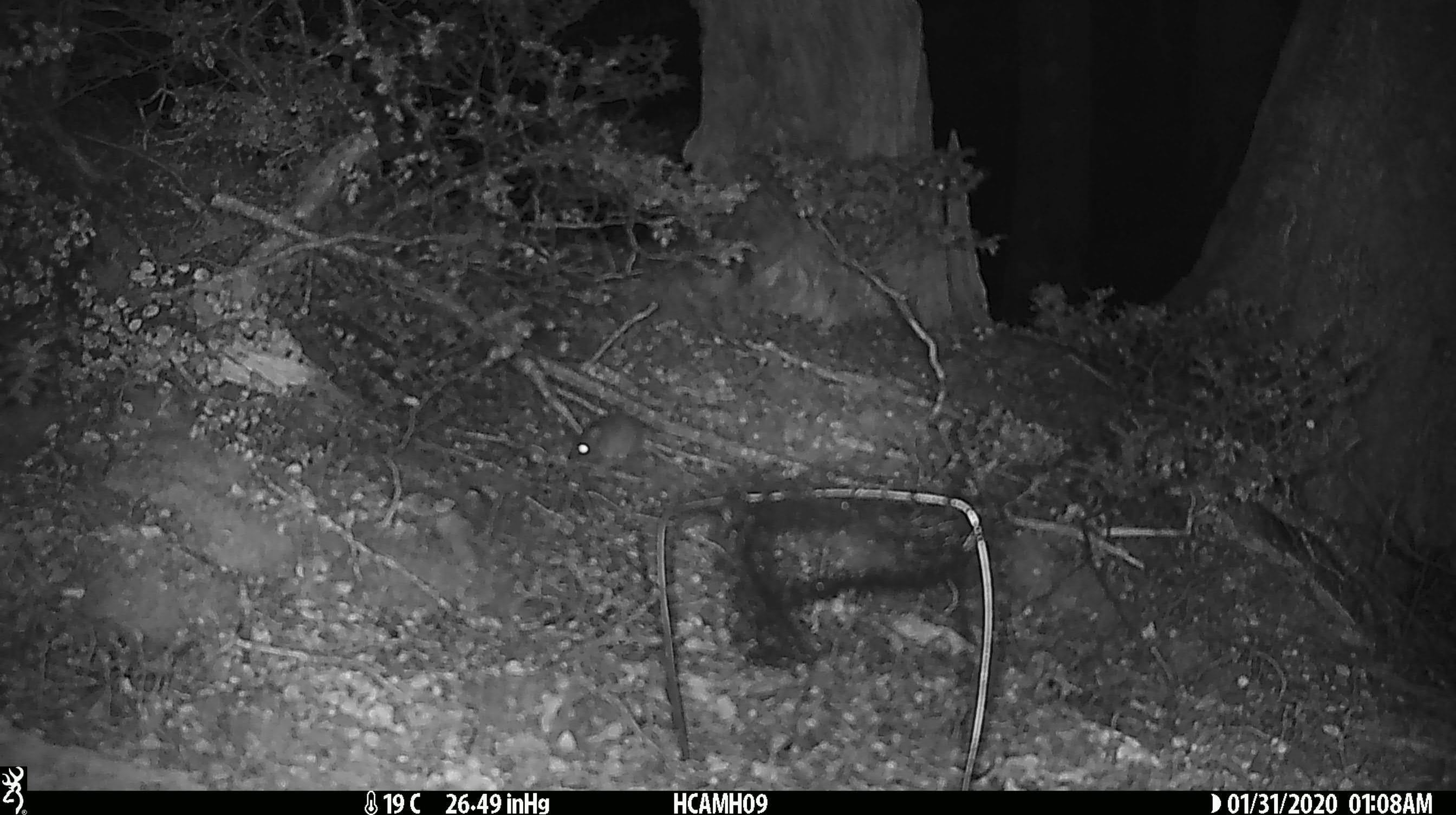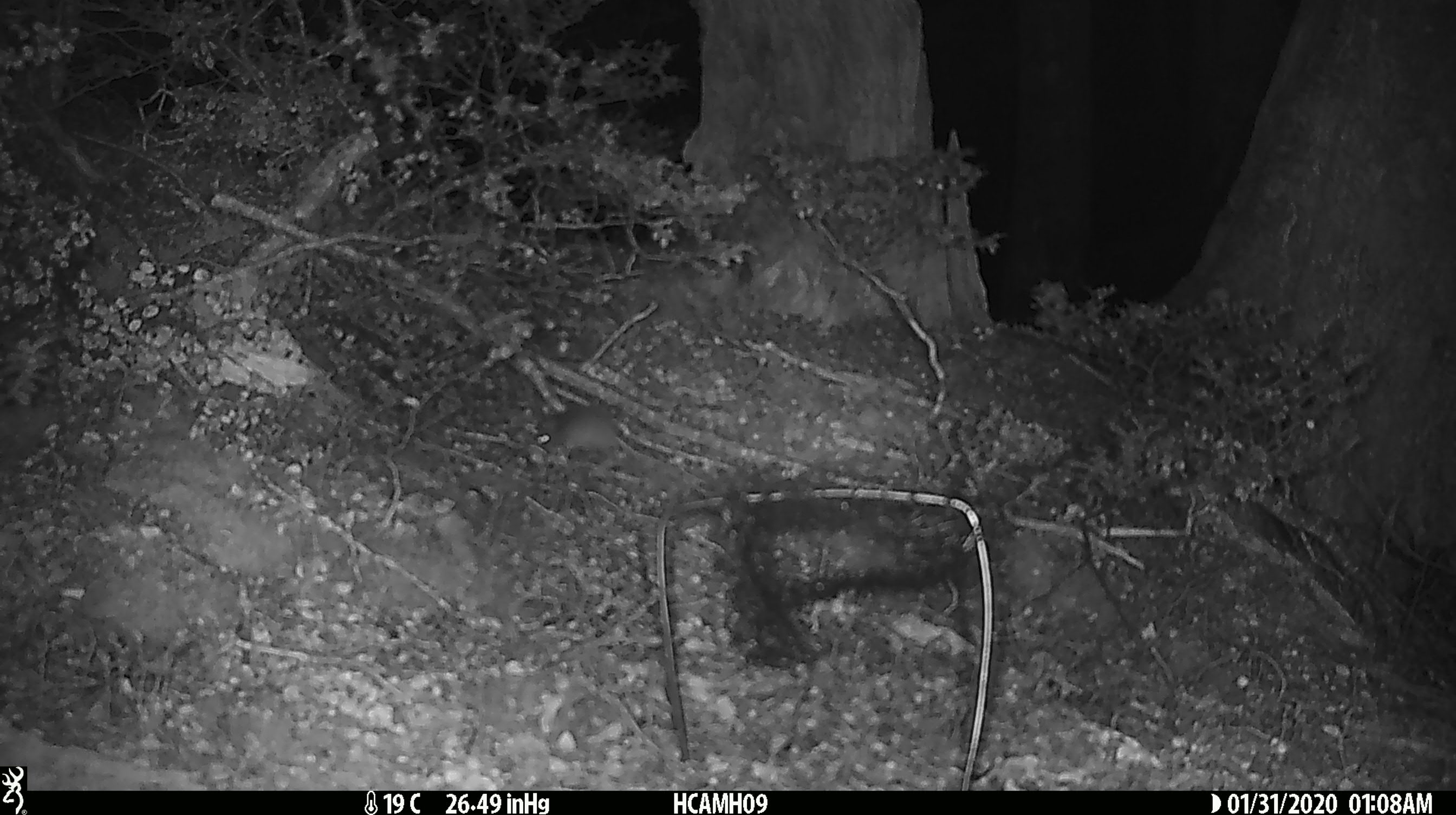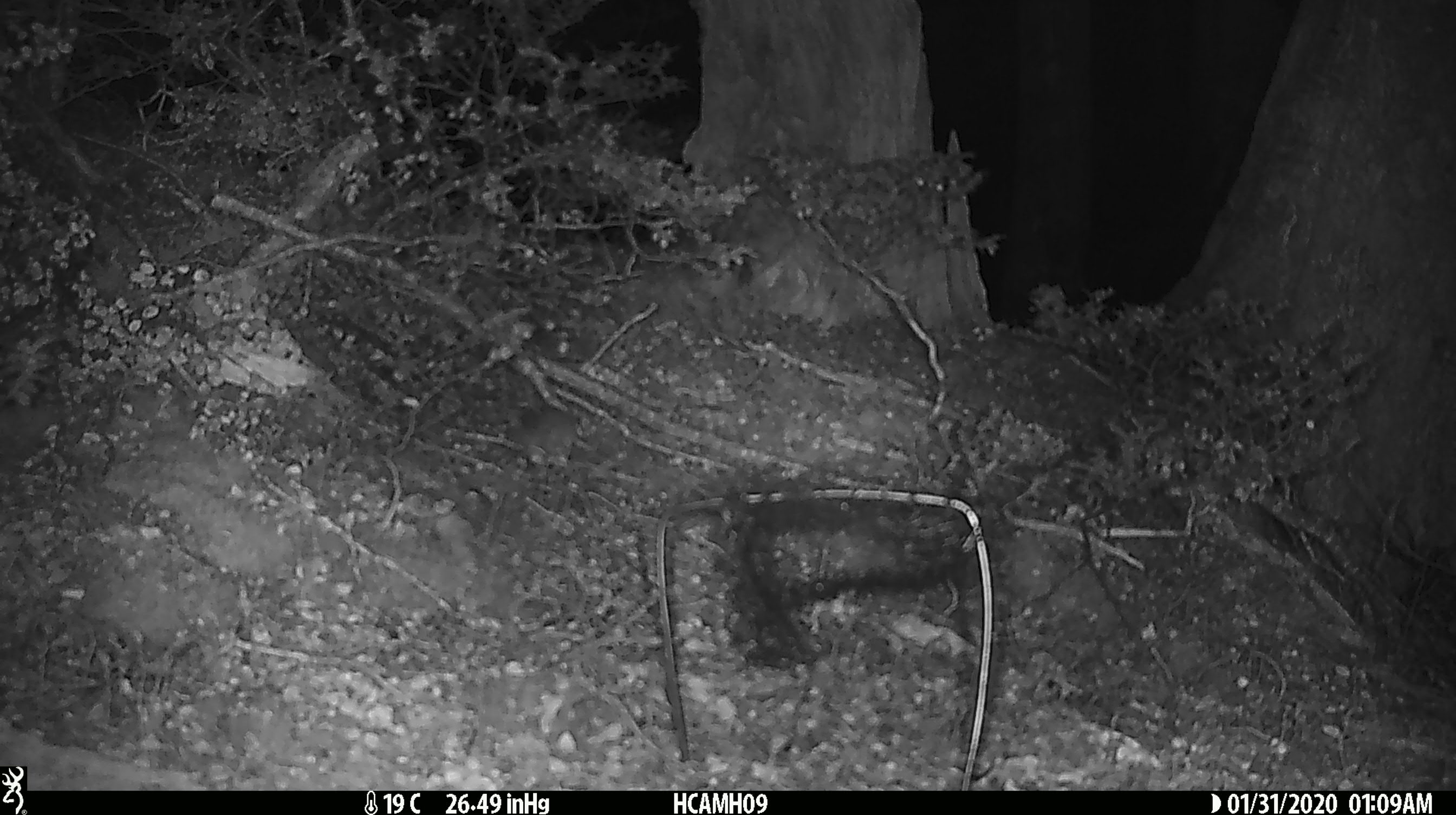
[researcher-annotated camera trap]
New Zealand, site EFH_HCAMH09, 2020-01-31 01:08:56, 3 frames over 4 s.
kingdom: Animalia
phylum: Chordata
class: Mammalia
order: Rodentia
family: Muridae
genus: Mus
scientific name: Mus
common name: mouse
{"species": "mouse (Mus)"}